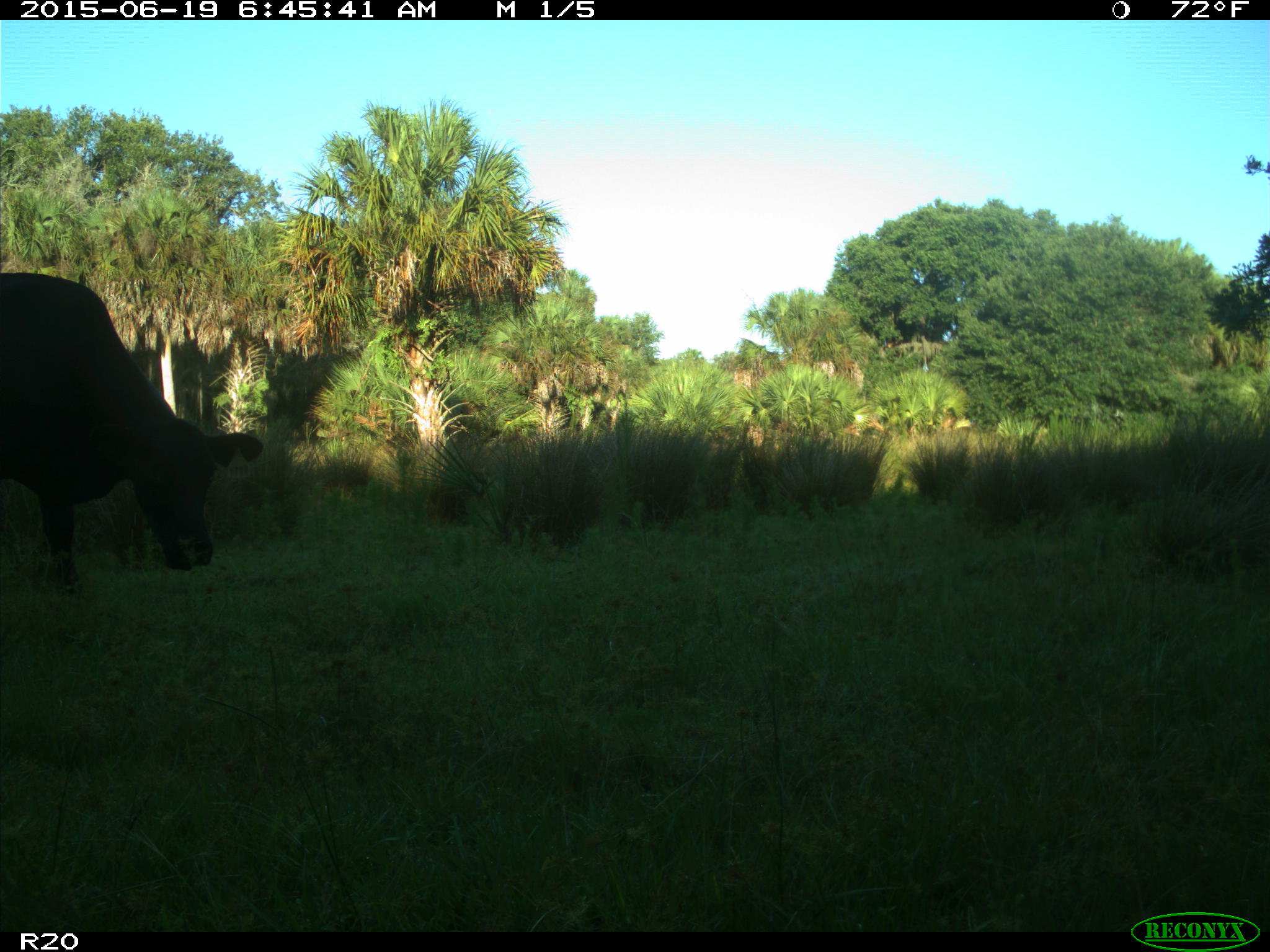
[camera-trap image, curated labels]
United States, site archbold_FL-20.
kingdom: Animalia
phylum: Chordata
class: Mammalia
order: Artiodactyla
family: Bovidae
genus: Bos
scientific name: Bos taurus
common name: domestic cow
Bos taurus (domestic cow).